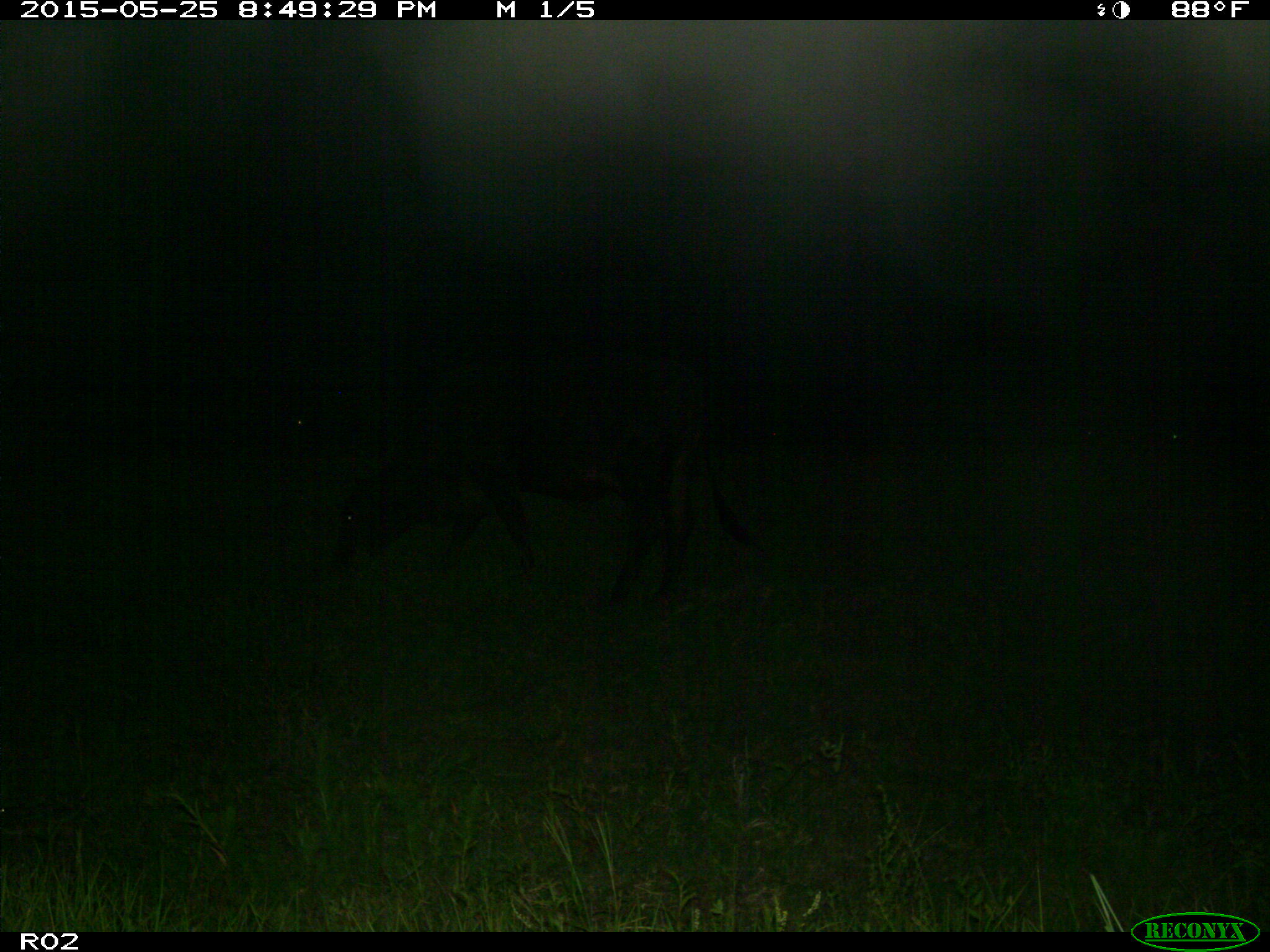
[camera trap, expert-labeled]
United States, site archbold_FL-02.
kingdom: Animalia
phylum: Chordata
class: Mammalia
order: Artiodactyla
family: Bovidae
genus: Bos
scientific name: Bos taurus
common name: domestic cow